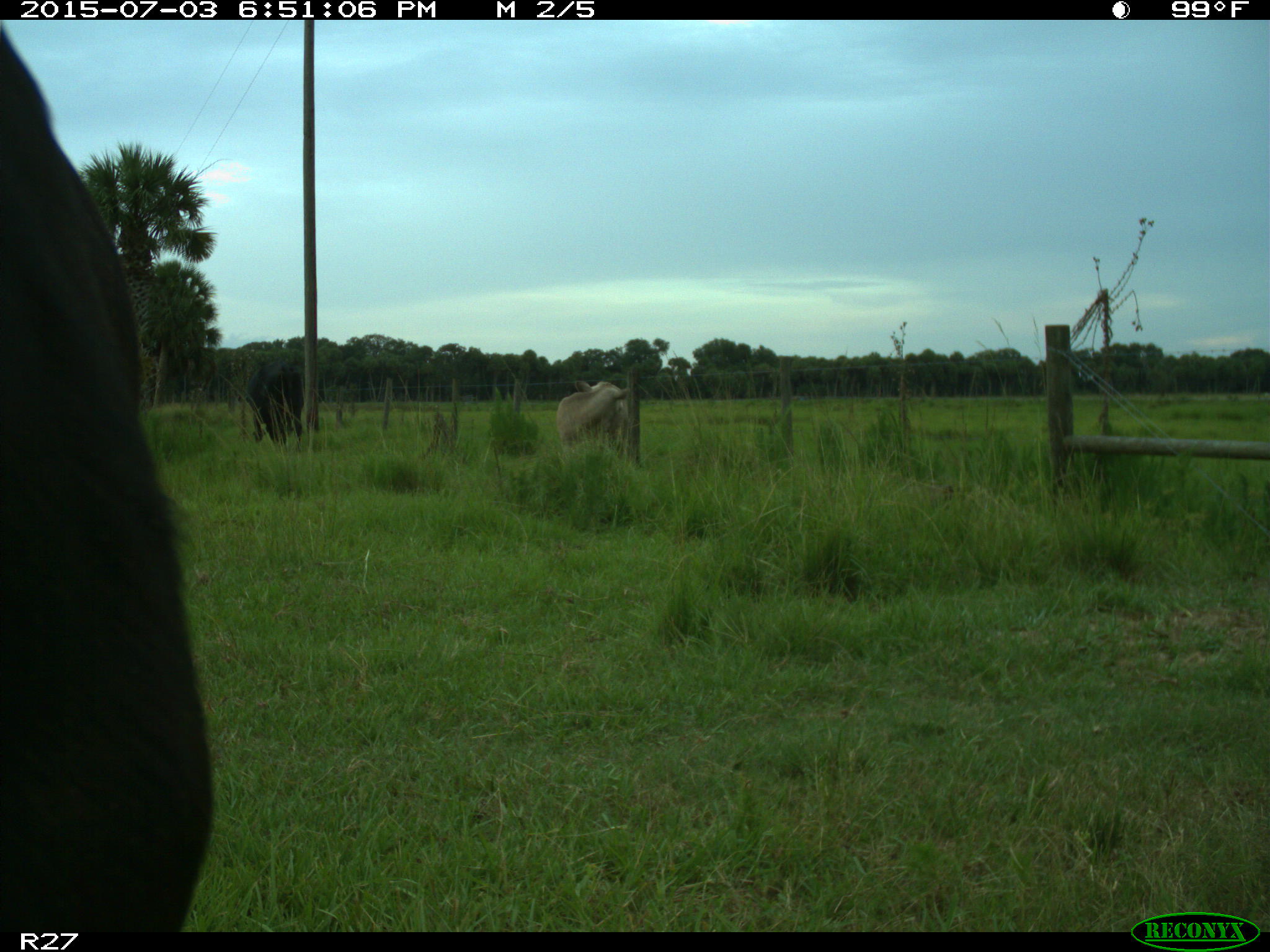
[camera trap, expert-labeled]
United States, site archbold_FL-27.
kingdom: Animalia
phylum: Chordata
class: Mammalia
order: Artiodactyla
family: Bovidae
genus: Bos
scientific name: Bos taurus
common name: domestic cow